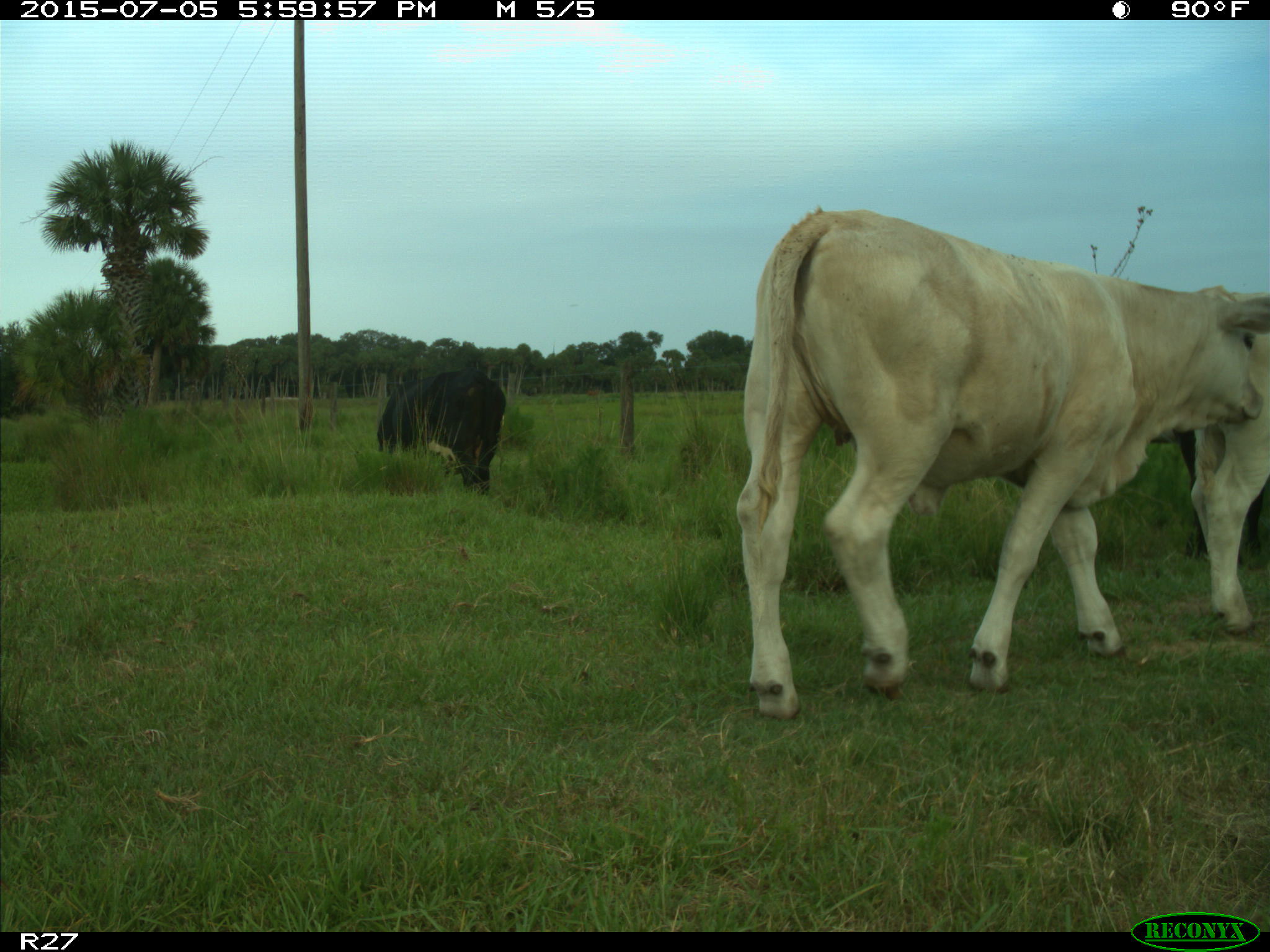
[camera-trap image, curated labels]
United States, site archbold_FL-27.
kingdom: Animalia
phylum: Chordata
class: Mammalia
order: Artiodactyla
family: Bovidae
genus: Bos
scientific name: Bos taurus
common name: domestic cow